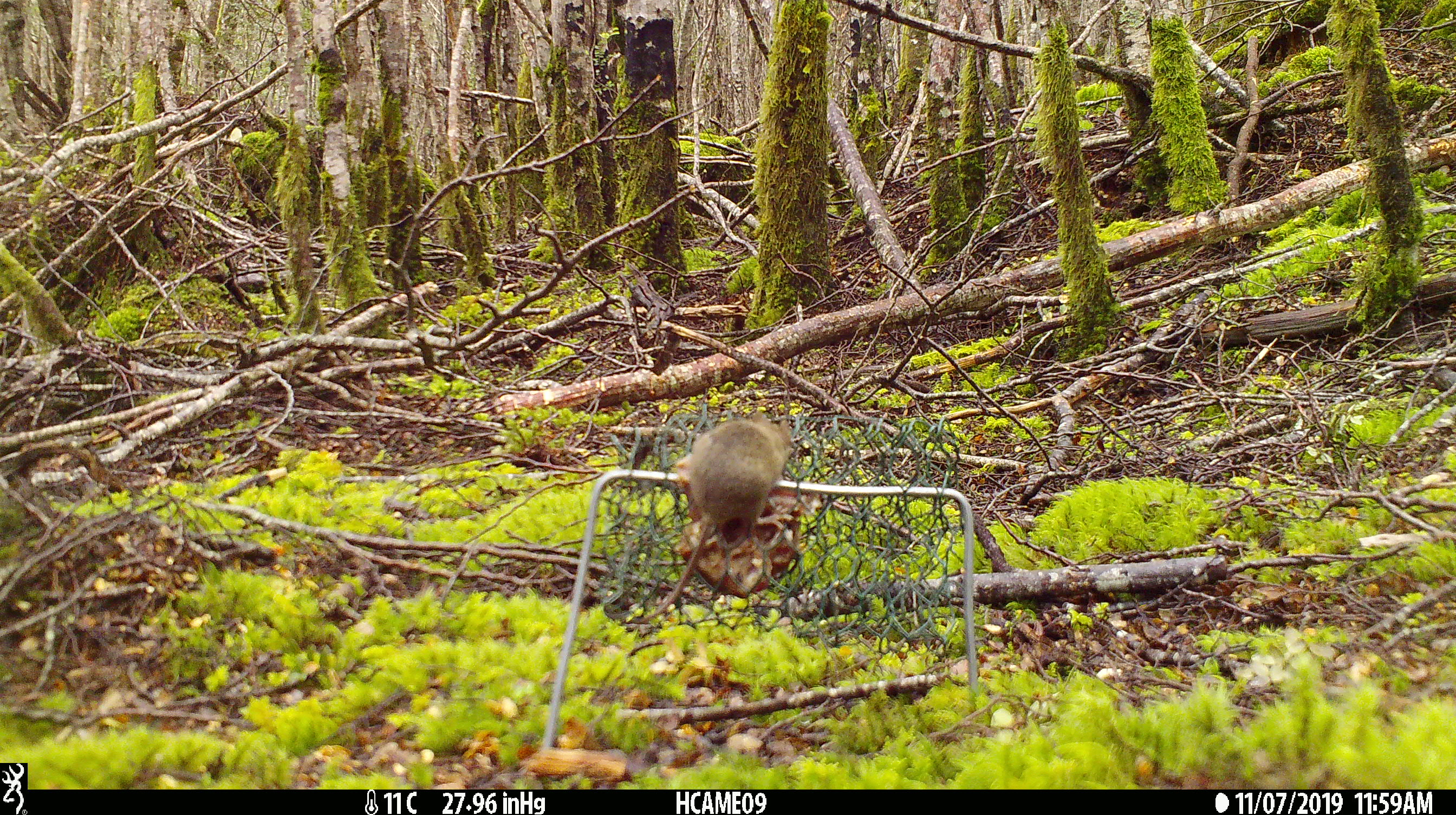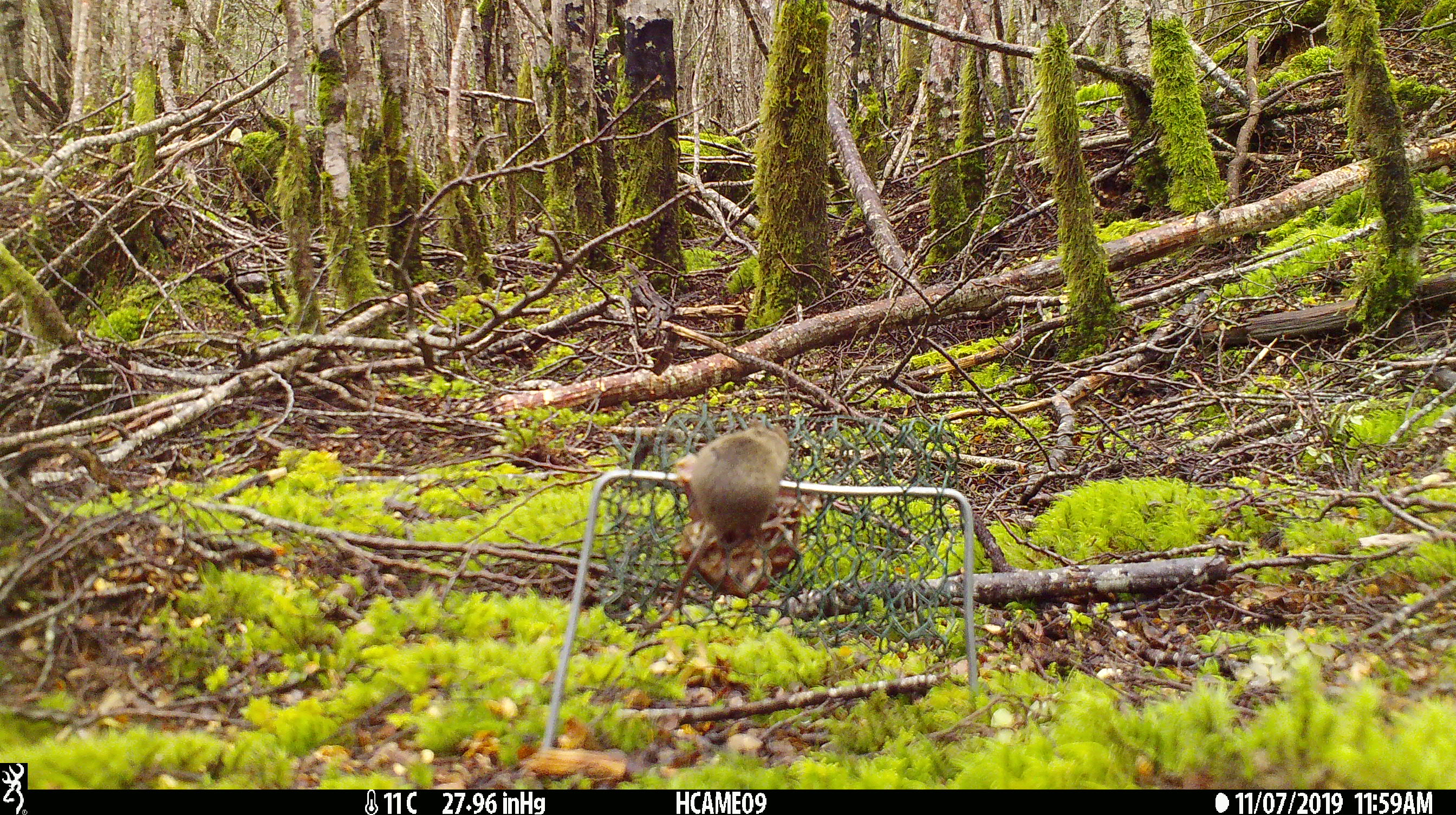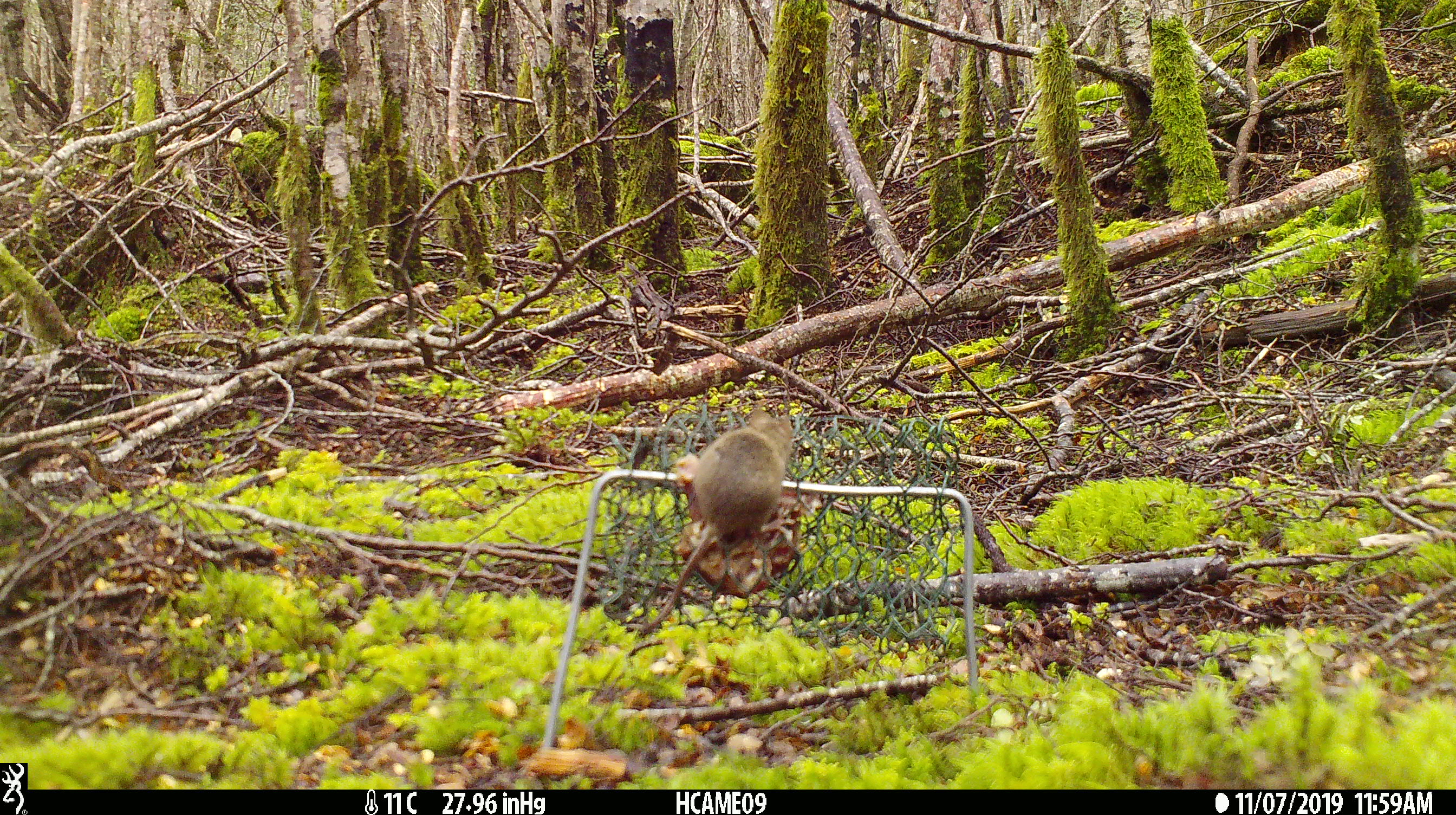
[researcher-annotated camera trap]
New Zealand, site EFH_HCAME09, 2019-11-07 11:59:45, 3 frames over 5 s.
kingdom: Animalia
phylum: Chordata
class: Mammalia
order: Rodentia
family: Muridae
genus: Mus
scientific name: Mus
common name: mouse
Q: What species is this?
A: Mouse (Mus).